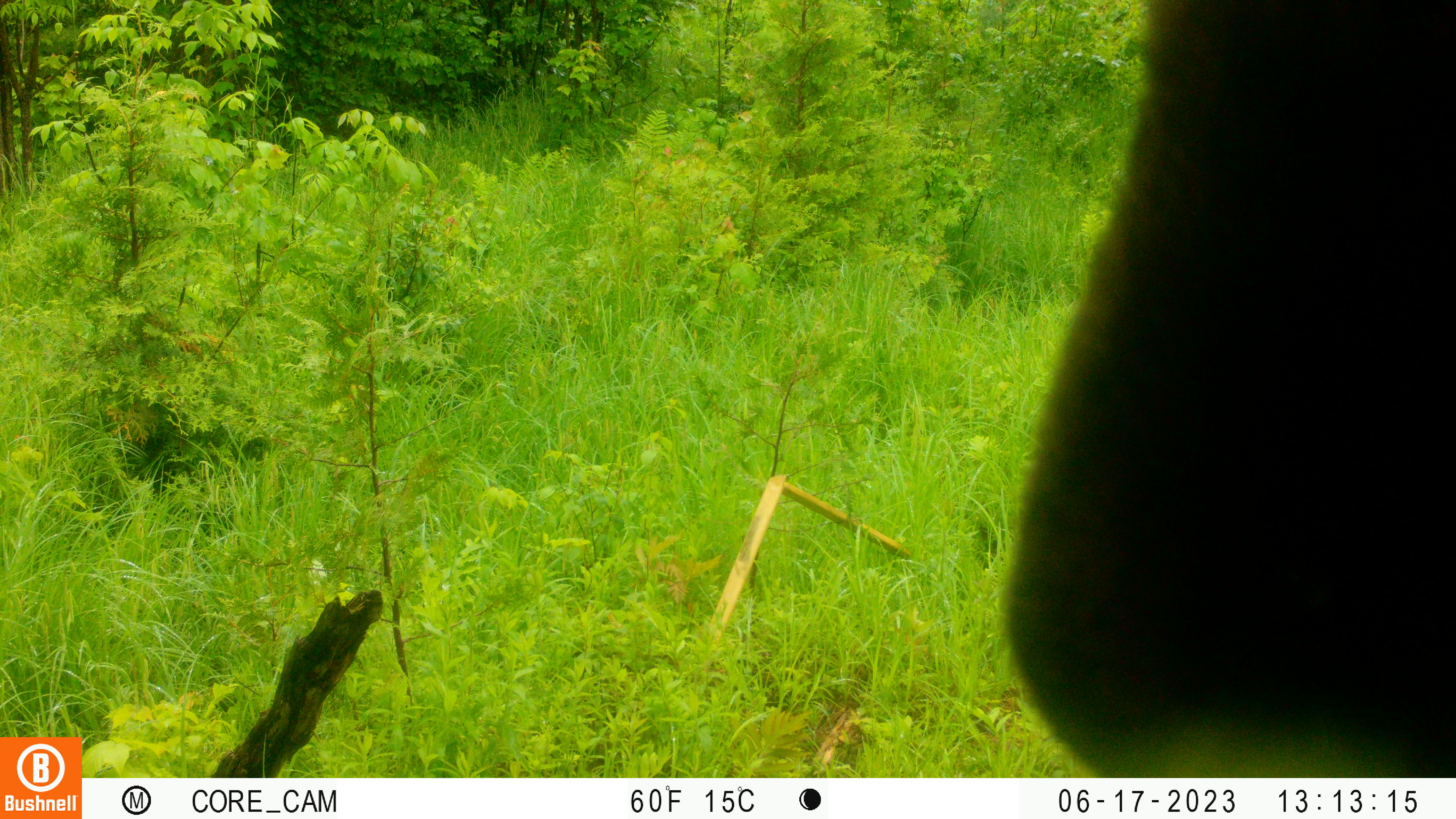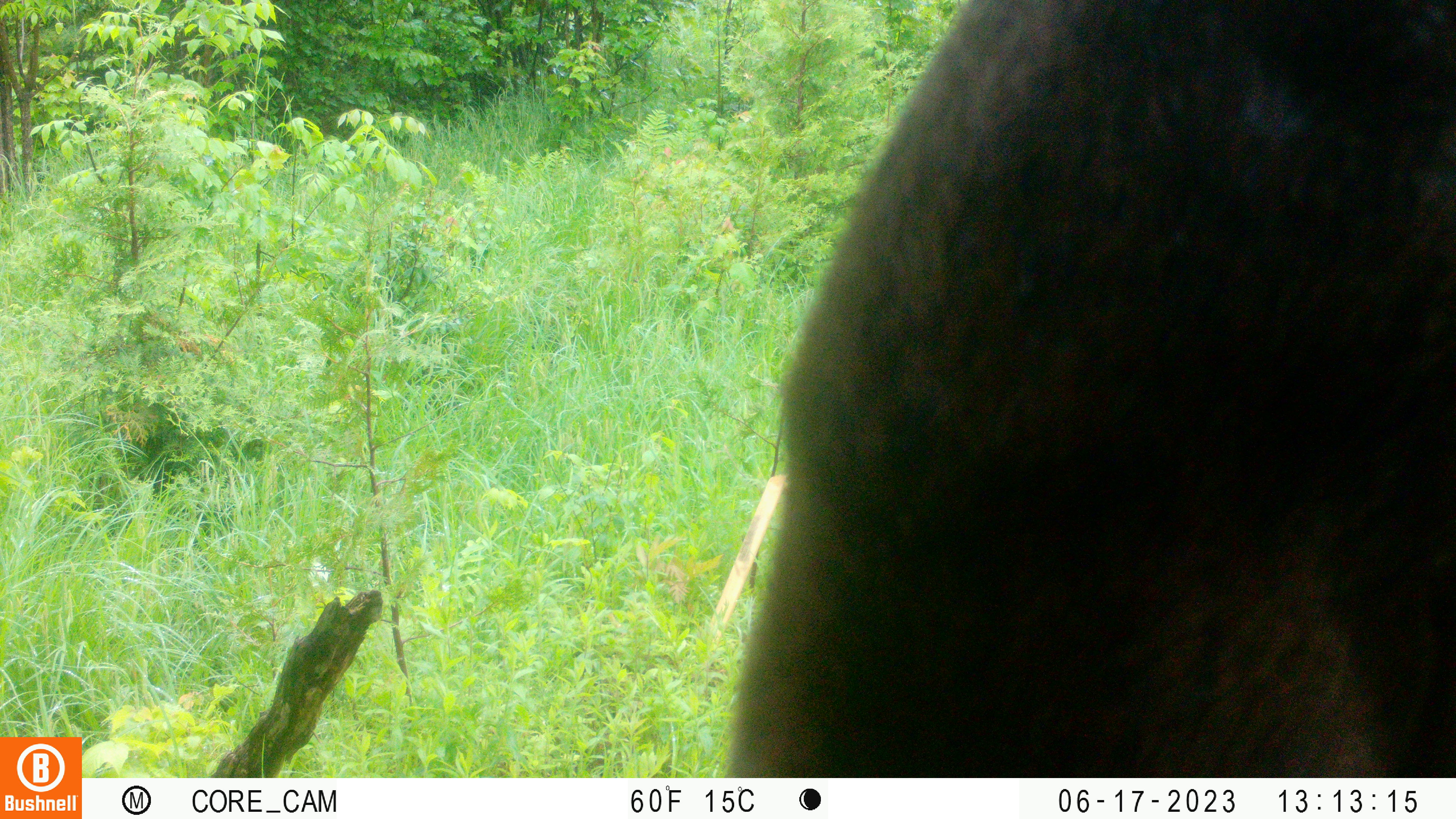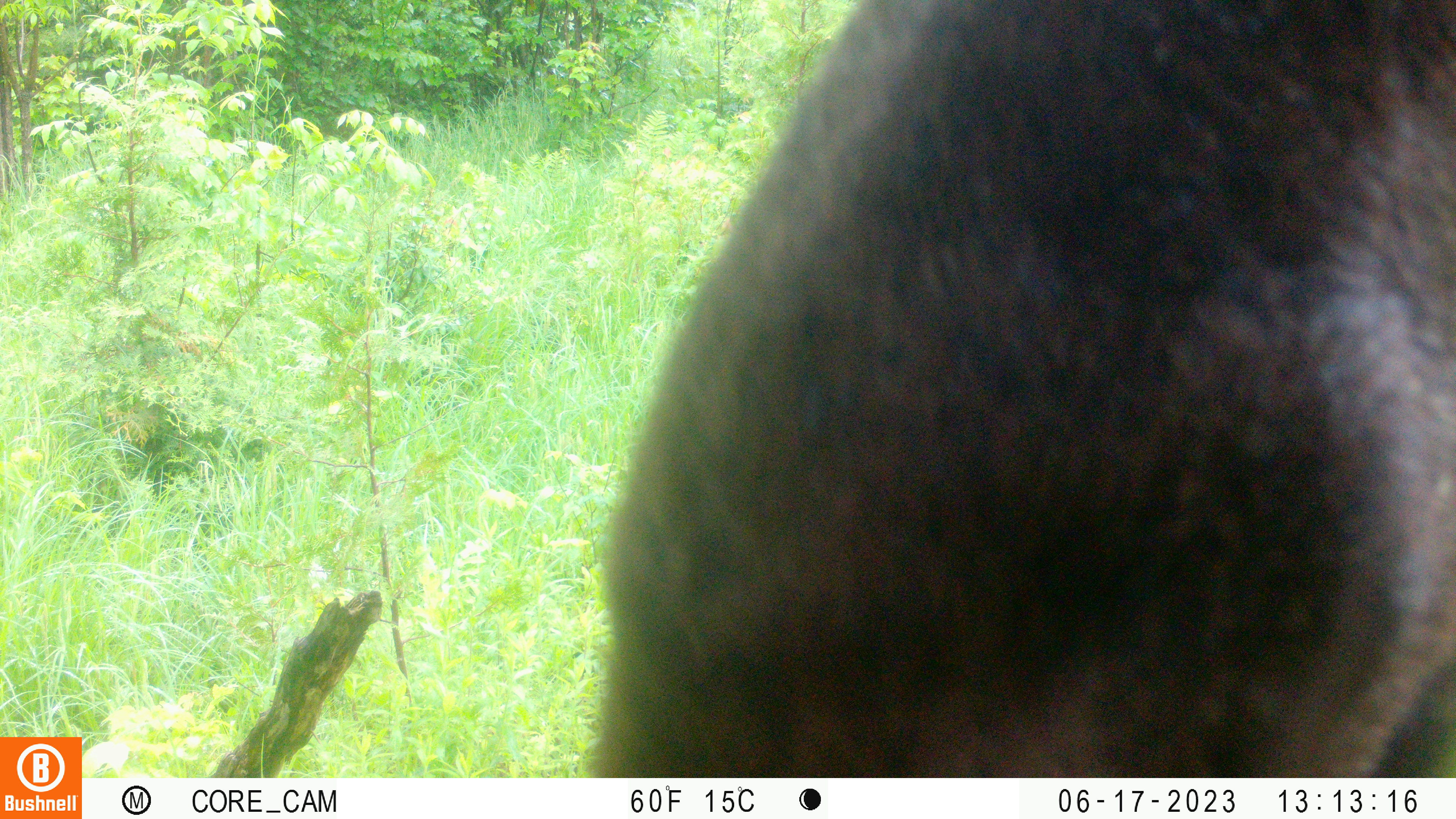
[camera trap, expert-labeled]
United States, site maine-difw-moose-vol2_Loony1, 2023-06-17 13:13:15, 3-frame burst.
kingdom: Animalia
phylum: Chordata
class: Mammalia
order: Artiodactyla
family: Cervidae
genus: Alces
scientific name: Alces alces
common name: moose